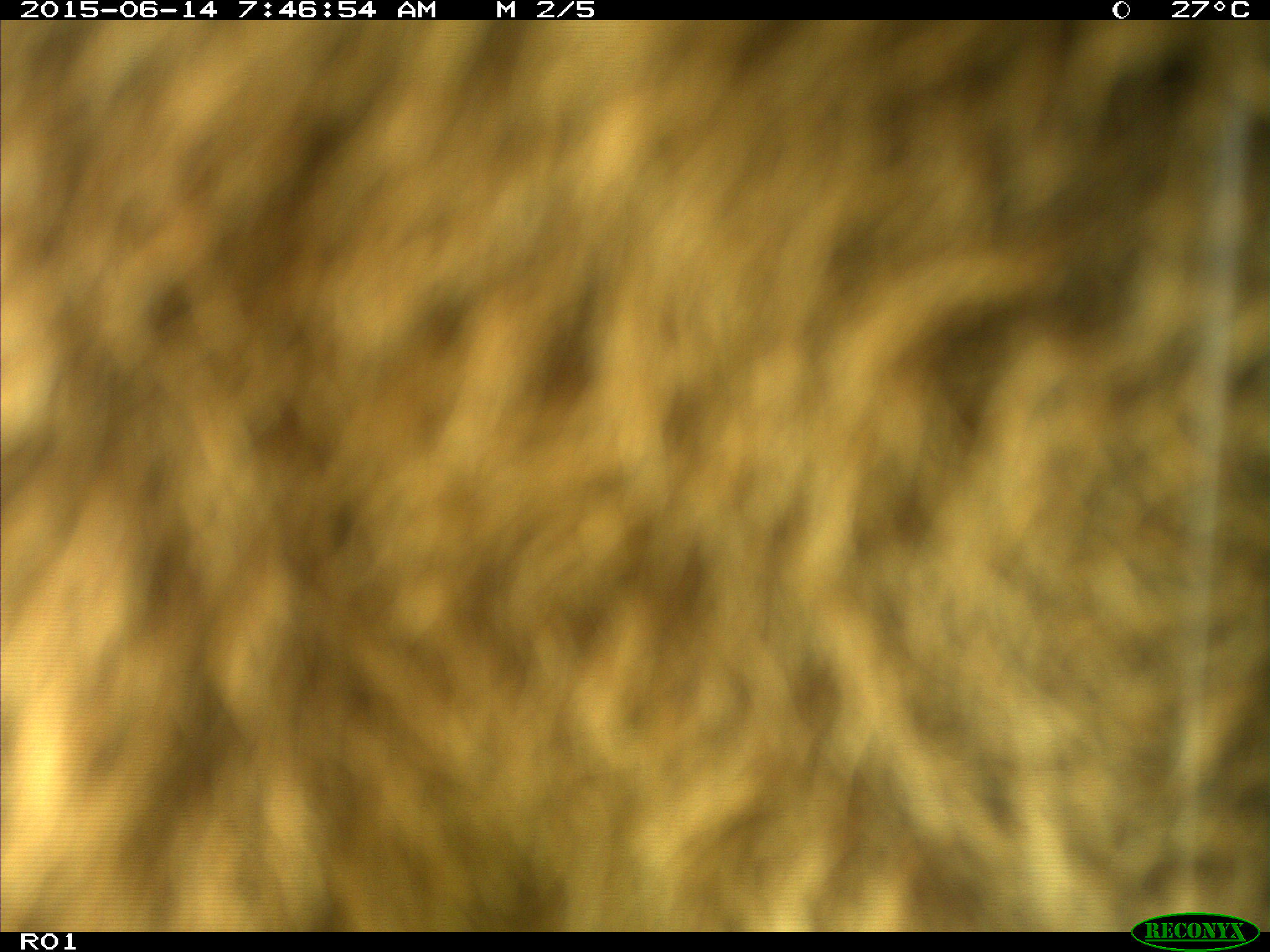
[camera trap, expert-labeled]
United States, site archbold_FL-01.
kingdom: Animalia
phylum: Chordata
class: Mammalia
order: Artiodactyla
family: Bovidae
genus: Bos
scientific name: Bos taurus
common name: domestic cow